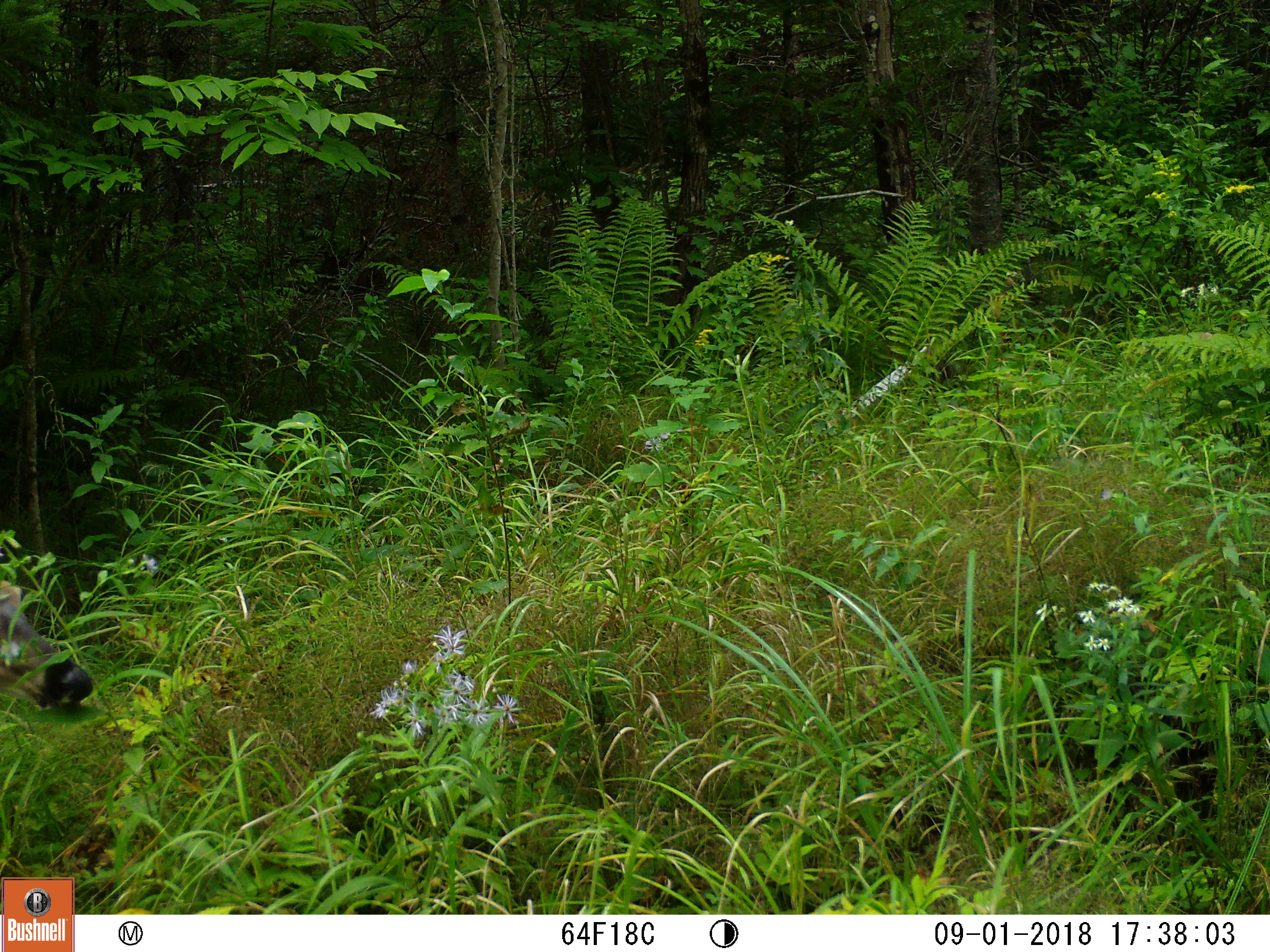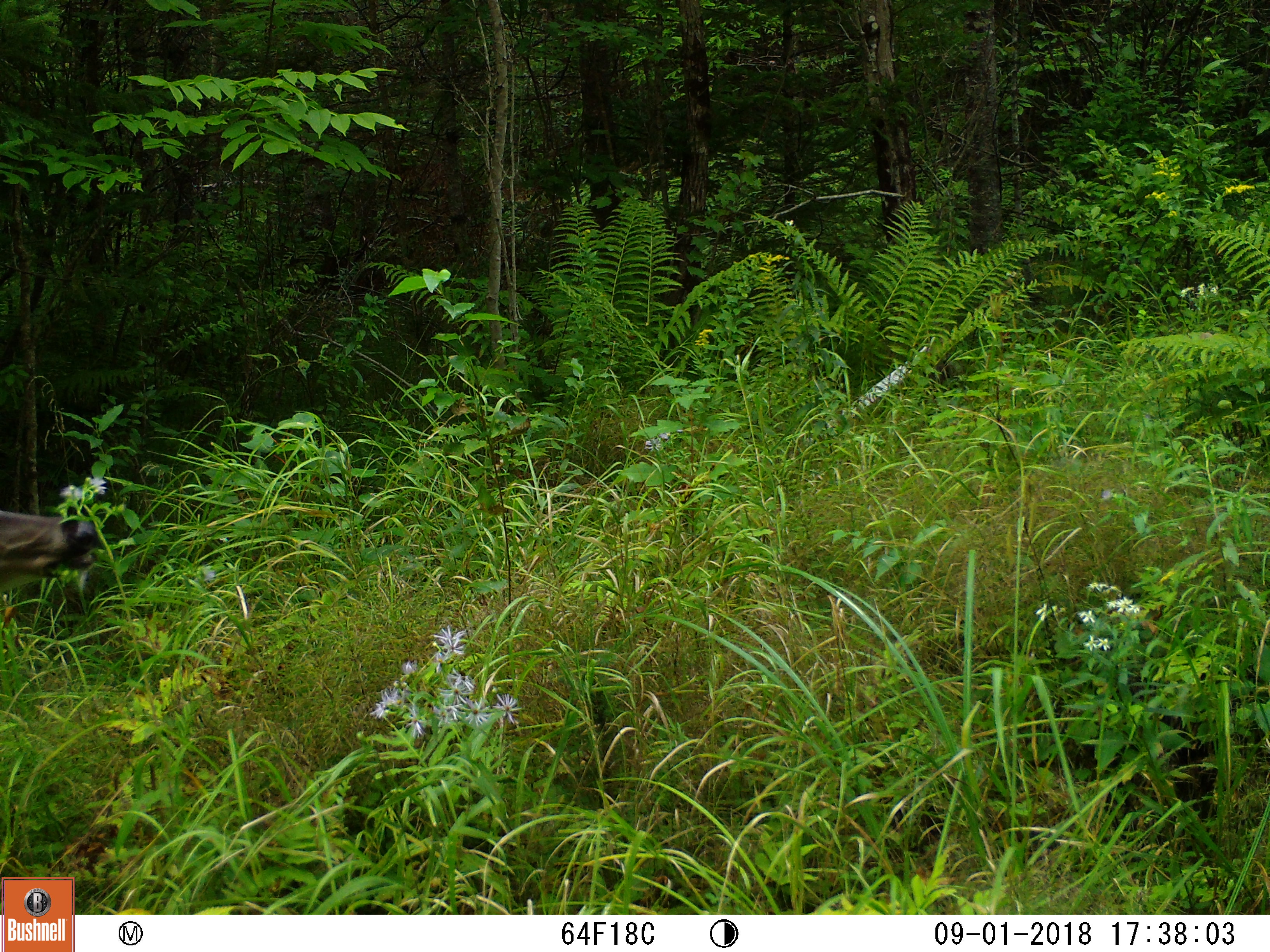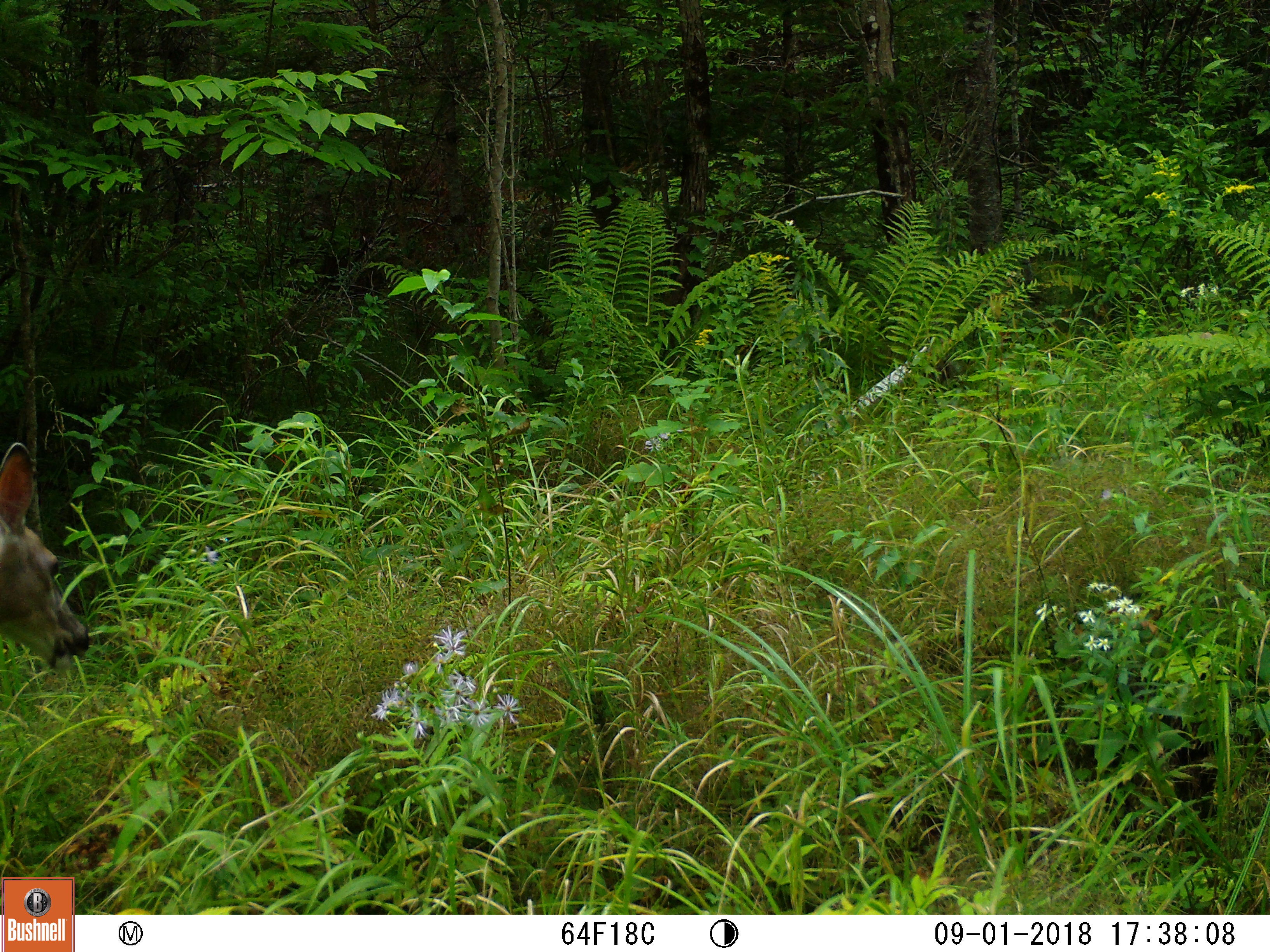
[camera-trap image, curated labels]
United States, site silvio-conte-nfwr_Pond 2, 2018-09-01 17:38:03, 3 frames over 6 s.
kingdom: Animalia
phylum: Chordata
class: Mammalia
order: Artiodactyla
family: Cervidae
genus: Odocoileus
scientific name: Odocoileus virginianus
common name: white-tailed deer